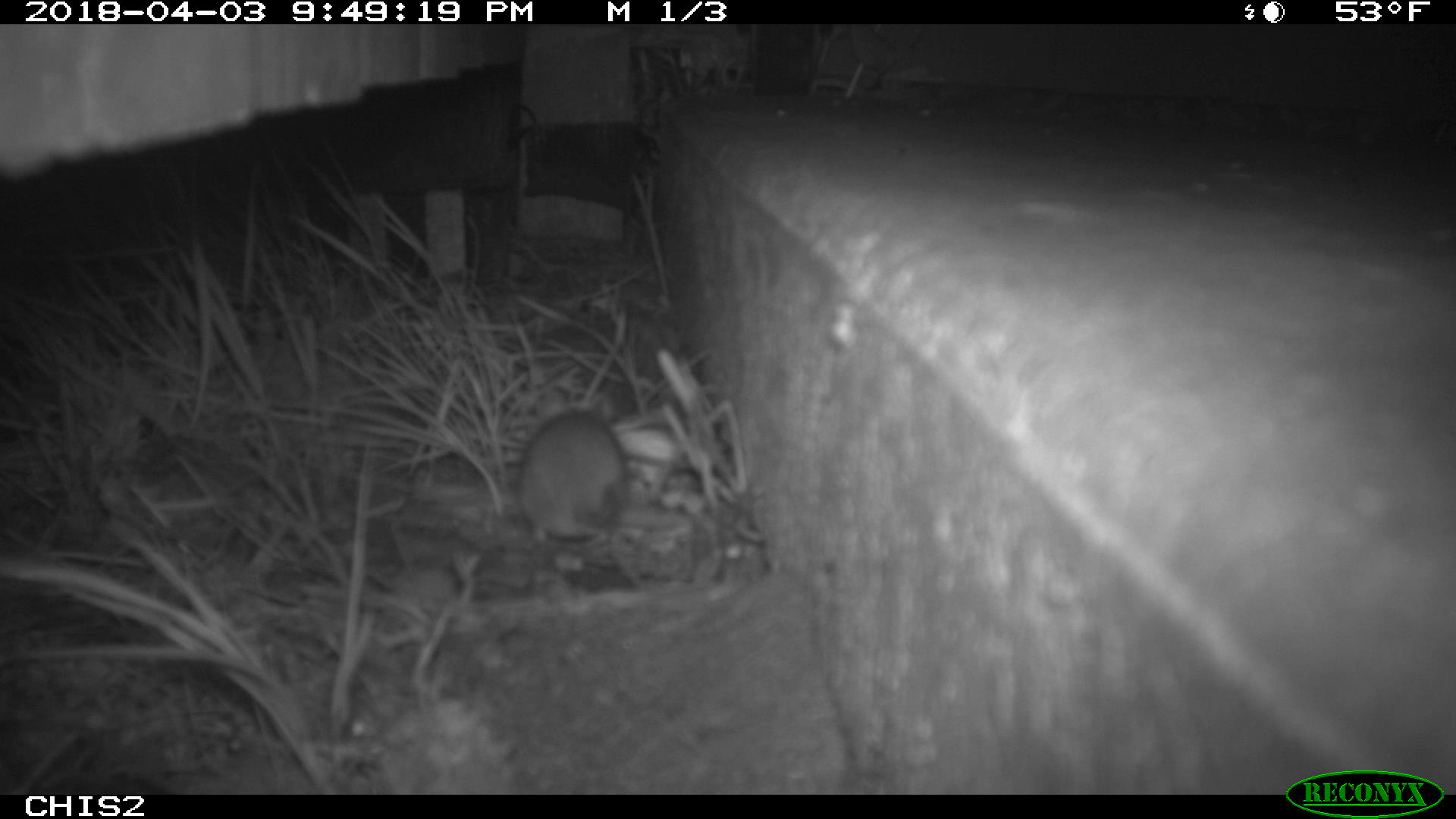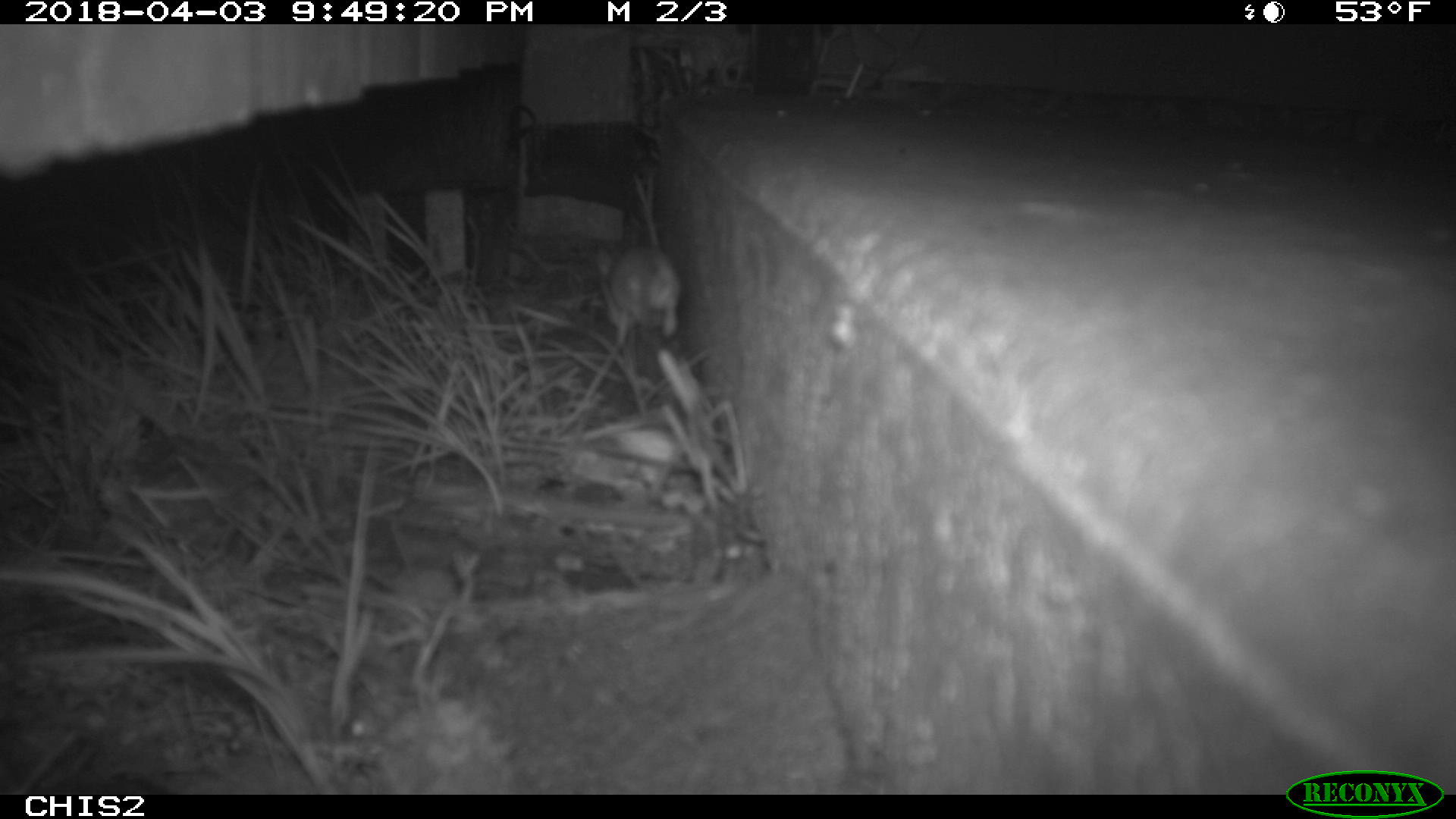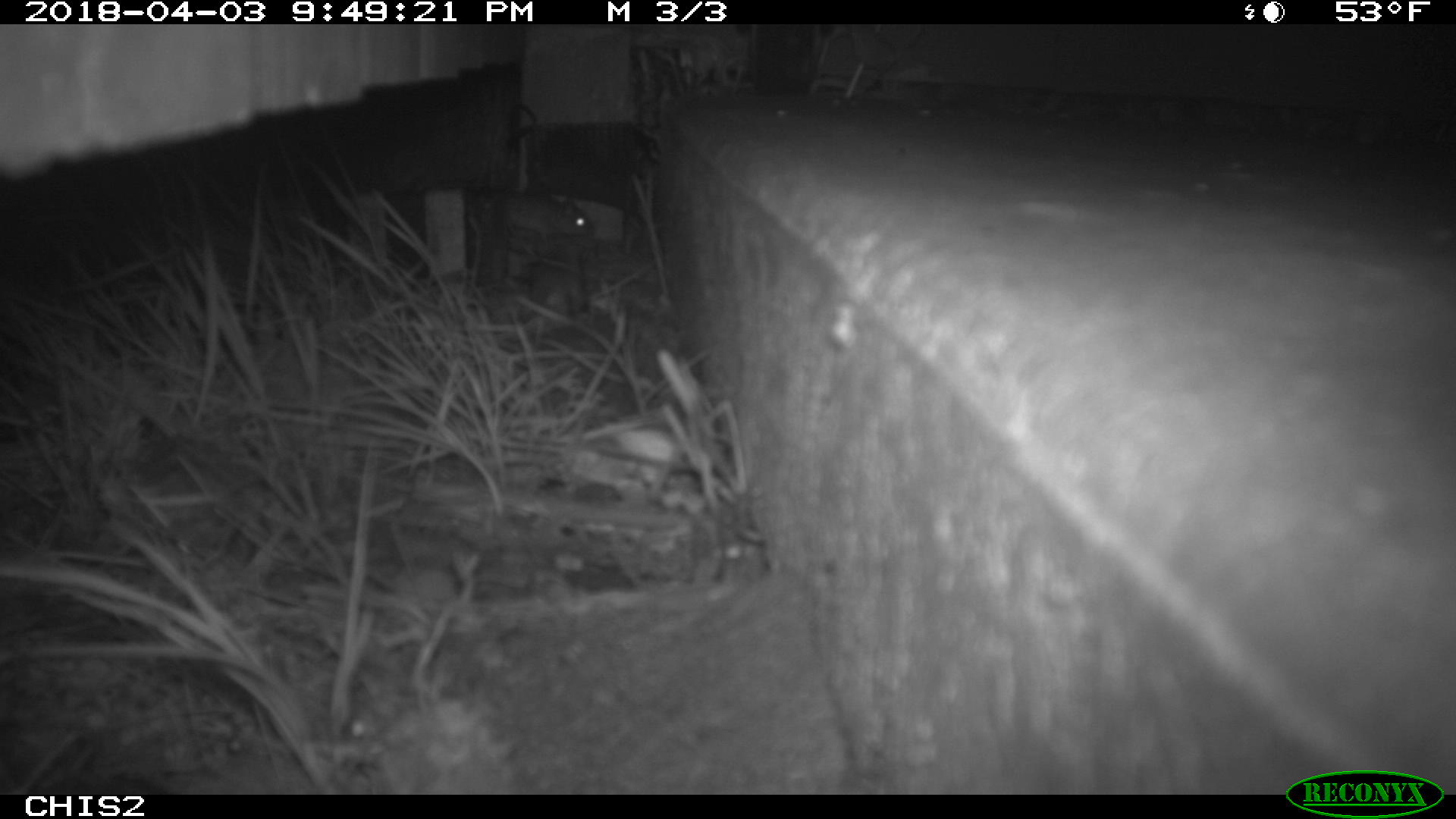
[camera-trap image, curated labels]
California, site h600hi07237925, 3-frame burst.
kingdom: Animalia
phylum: Chordata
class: Mammalia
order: Rodentia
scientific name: Rodentia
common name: rodent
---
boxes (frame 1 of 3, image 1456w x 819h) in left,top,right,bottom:
rodent: 522,386,651,599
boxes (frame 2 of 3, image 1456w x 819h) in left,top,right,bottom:
rodent: 595,244,681,347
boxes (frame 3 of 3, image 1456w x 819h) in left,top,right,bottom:
rodent: 497,188,595,240